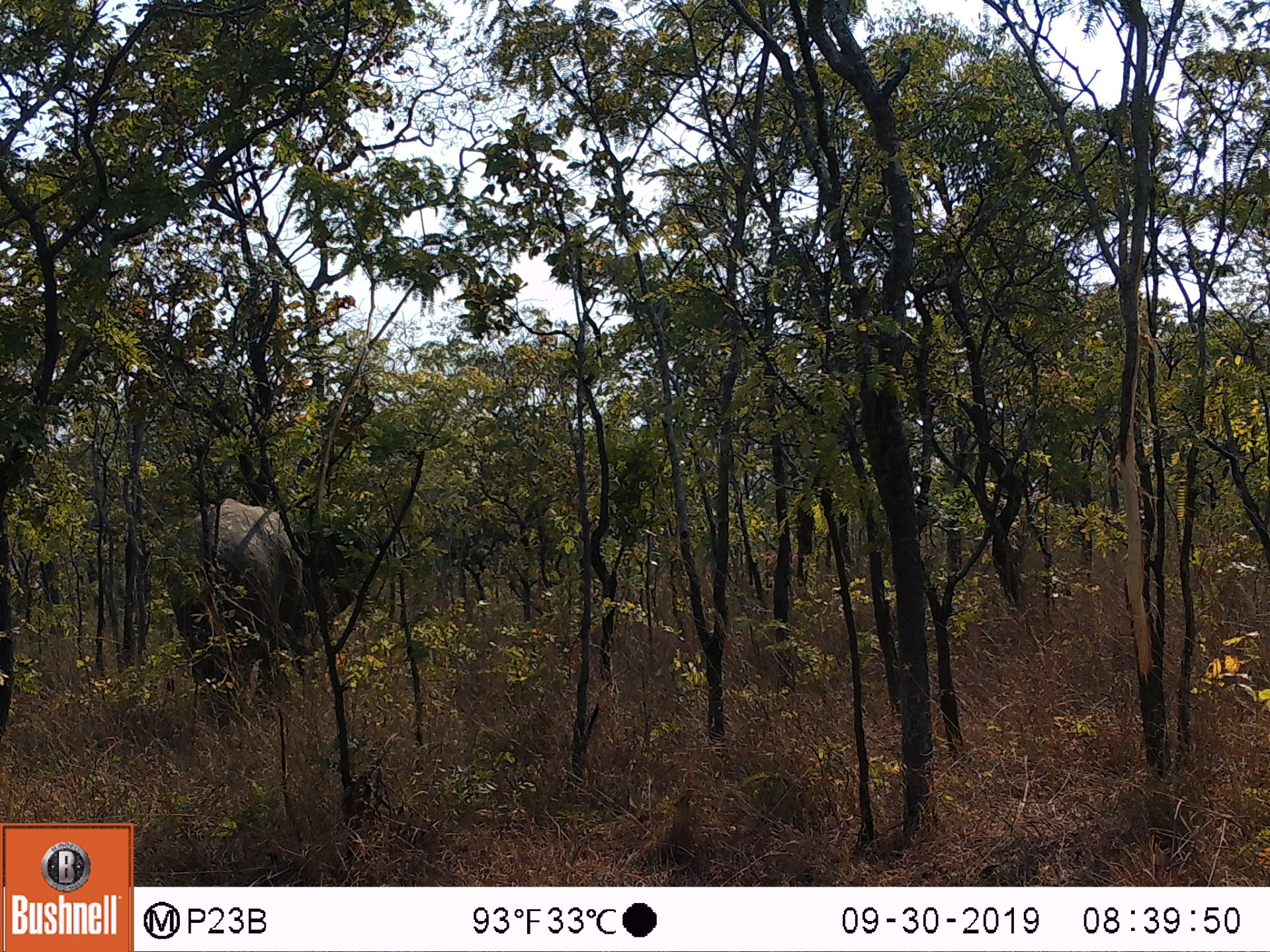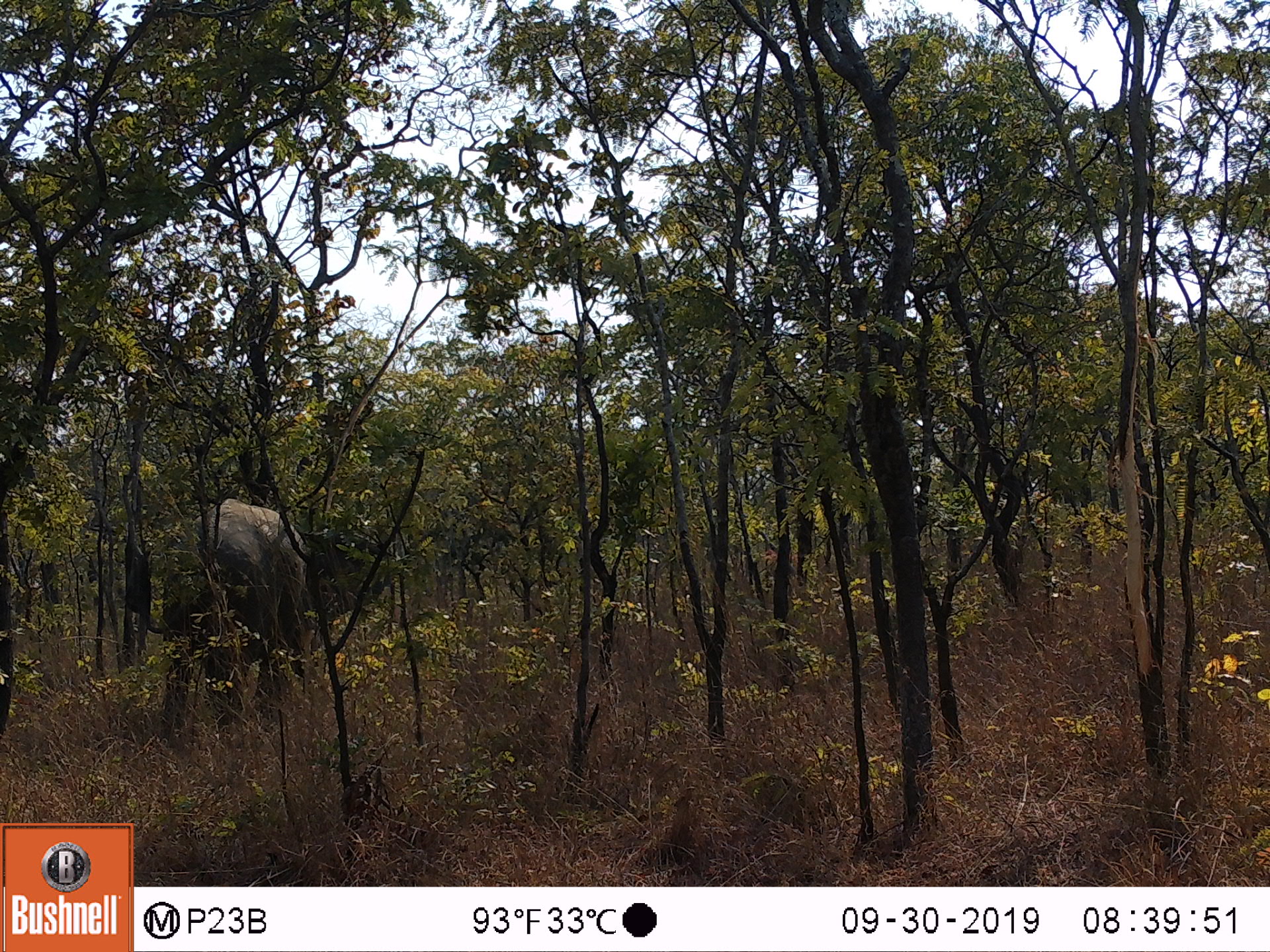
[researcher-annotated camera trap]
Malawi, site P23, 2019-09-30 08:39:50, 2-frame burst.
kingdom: Animalia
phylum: Chordata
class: Mammalia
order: Proboscidea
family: Elephantidae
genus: Loxodonta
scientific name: Loxodonta africana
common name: african savanna elephant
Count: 1.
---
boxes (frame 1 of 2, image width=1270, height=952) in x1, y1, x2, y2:
african savanna elephant: 165, 493, 349, 722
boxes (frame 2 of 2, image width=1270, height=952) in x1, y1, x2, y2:
african savanna elephant: 143, 498, 322, 744